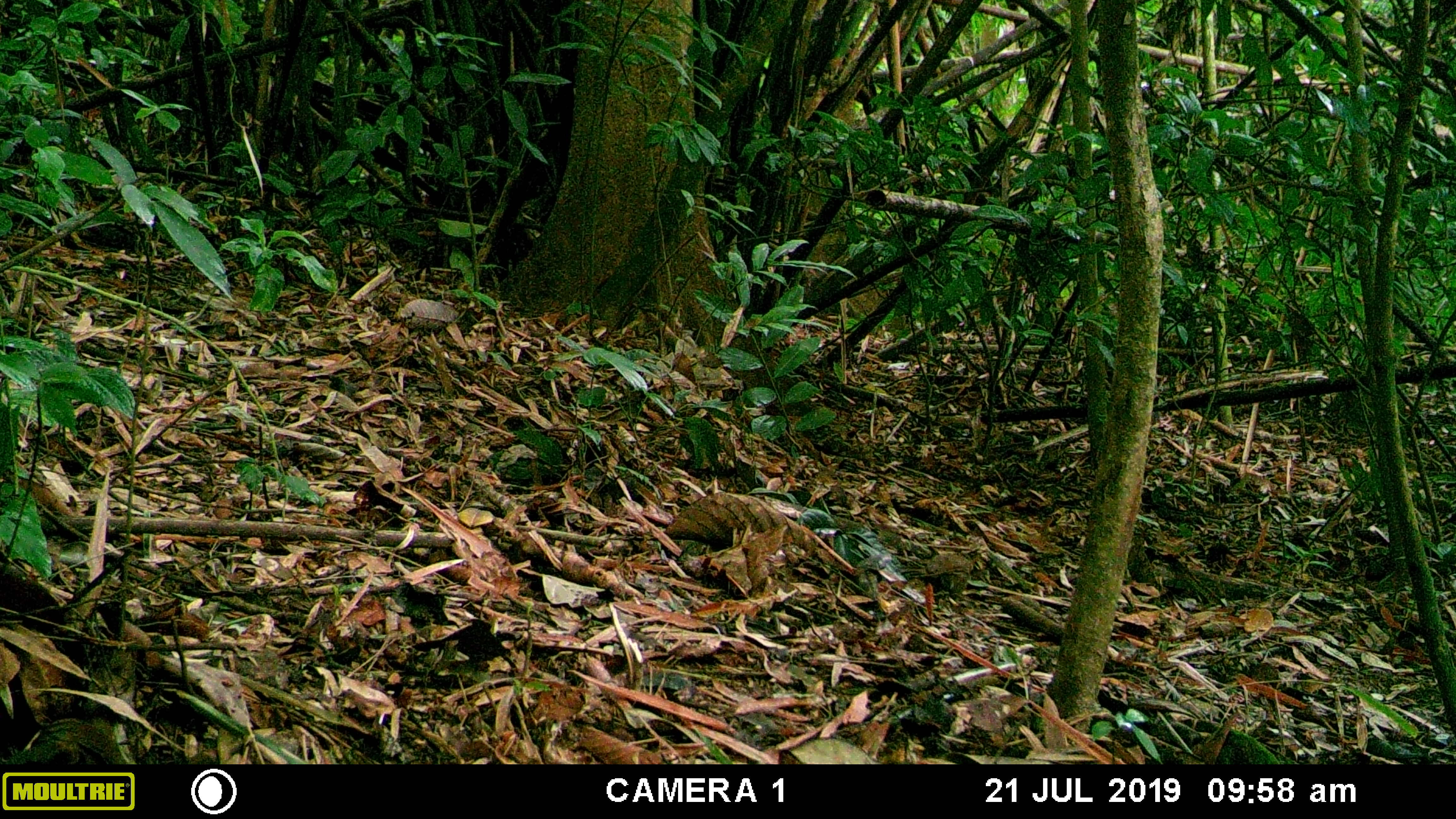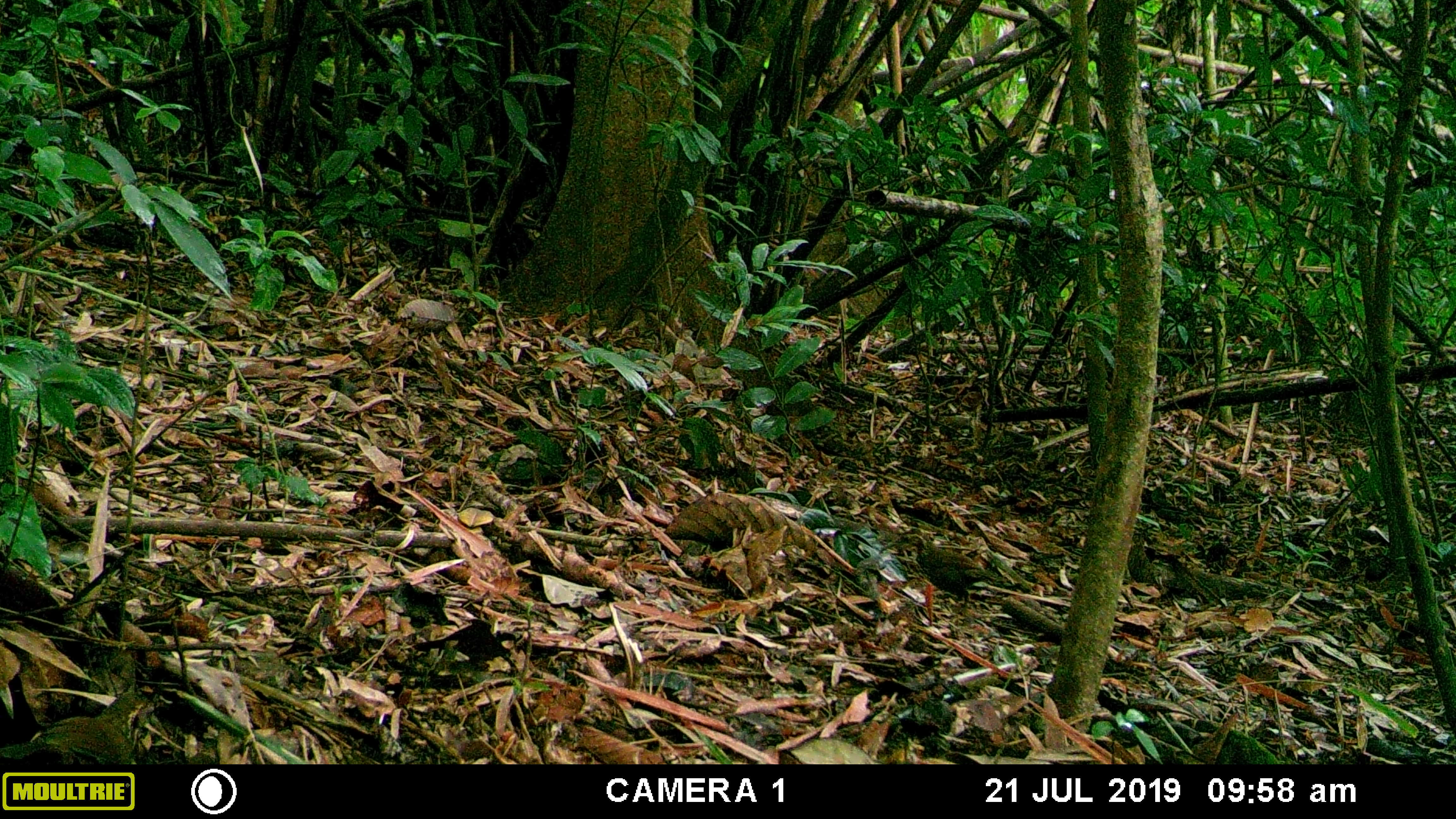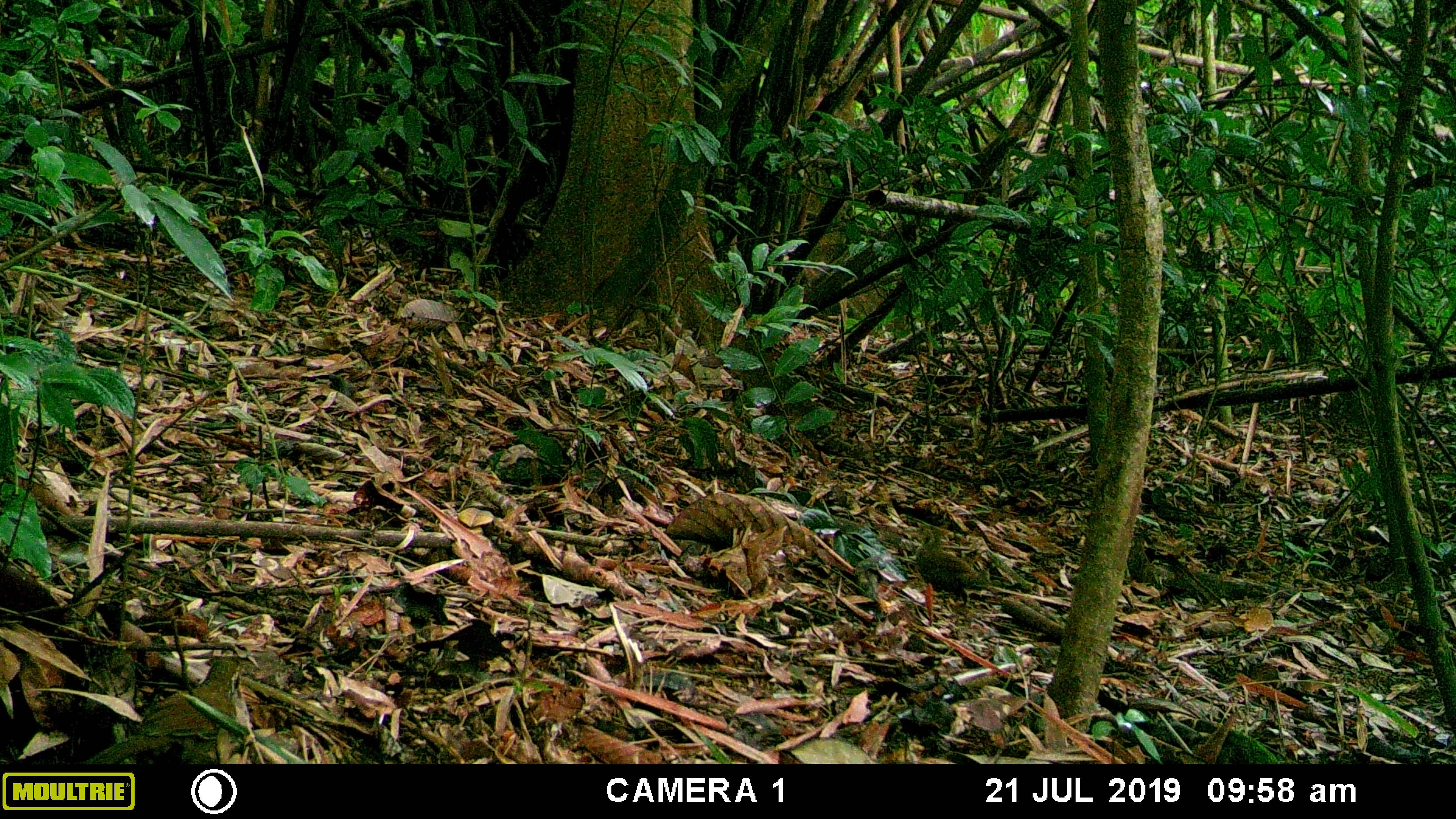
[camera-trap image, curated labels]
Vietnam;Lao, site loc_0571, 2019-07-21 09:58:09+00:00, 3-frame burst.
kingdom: Animalia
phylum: Chordata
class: Aves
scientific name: Aves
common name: bird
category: unidentified bird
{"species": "unidentified bird (bird) (Aves)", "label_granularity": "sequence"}